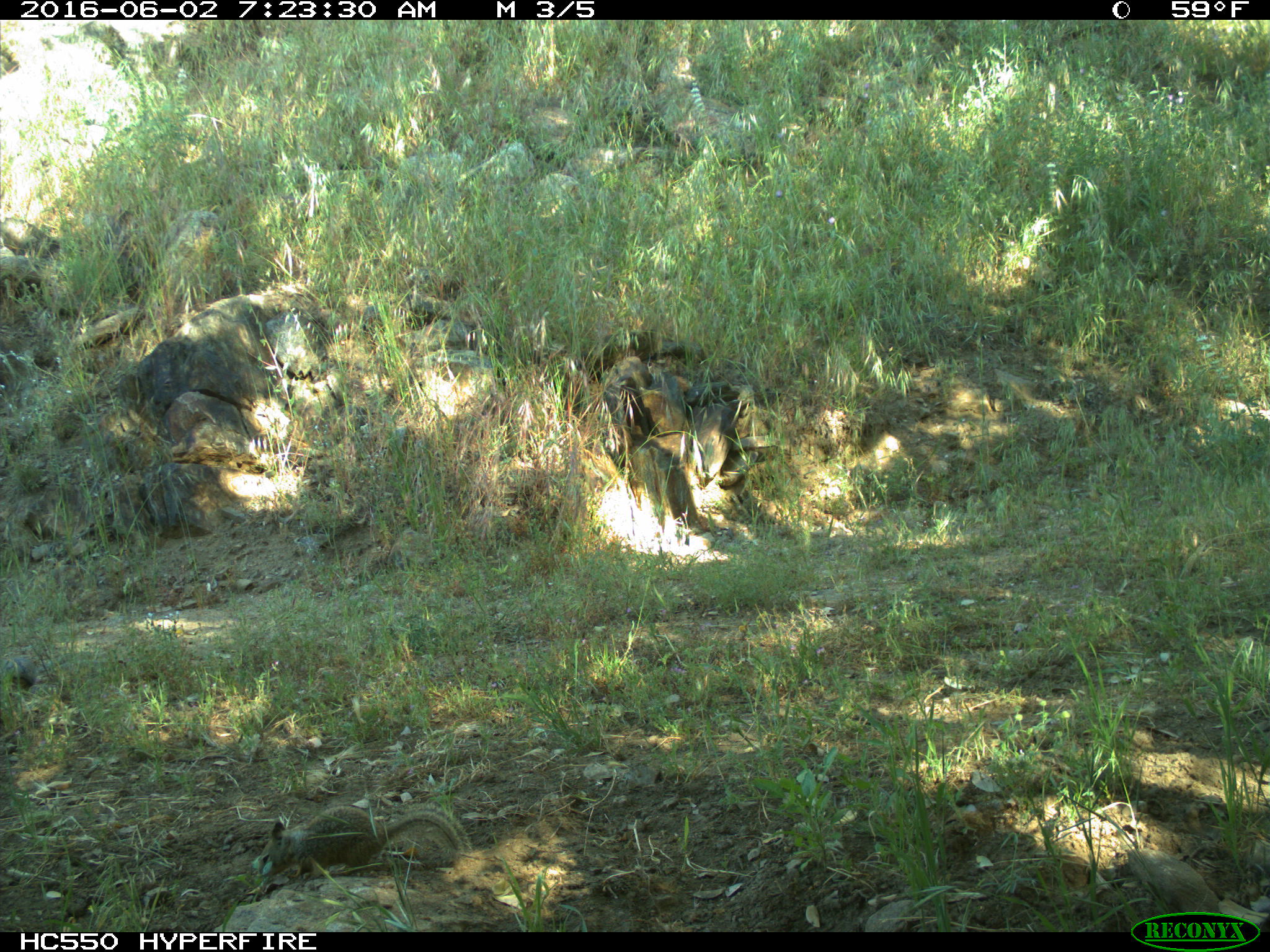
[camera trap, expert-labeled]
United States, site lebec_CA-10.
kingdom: Animalia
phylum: Chordata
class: Aves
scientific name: Aves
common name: birds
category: unidentified bird